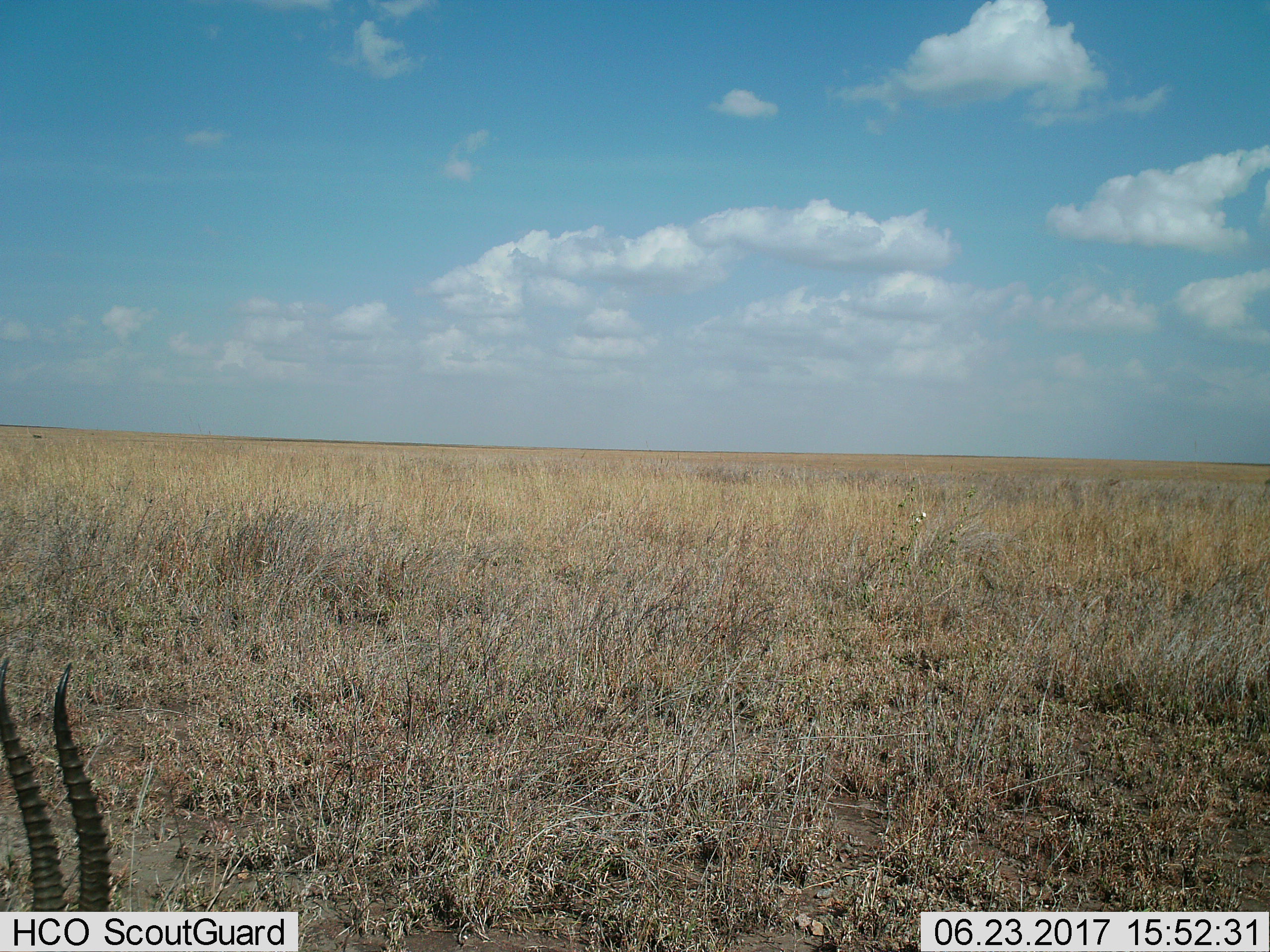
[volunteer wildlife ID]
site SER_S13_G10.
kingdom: Animalia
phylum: Chordata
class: Mammalia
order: Artiodactyla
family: Bovidae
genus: Eudorcas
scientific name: Eudorcas thomsonii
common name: thomson's gazelle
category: gazellethomsons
Gazellethomsons (thomson's gazelle) (Eudorcas thomsonii), count 1. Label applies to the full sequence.